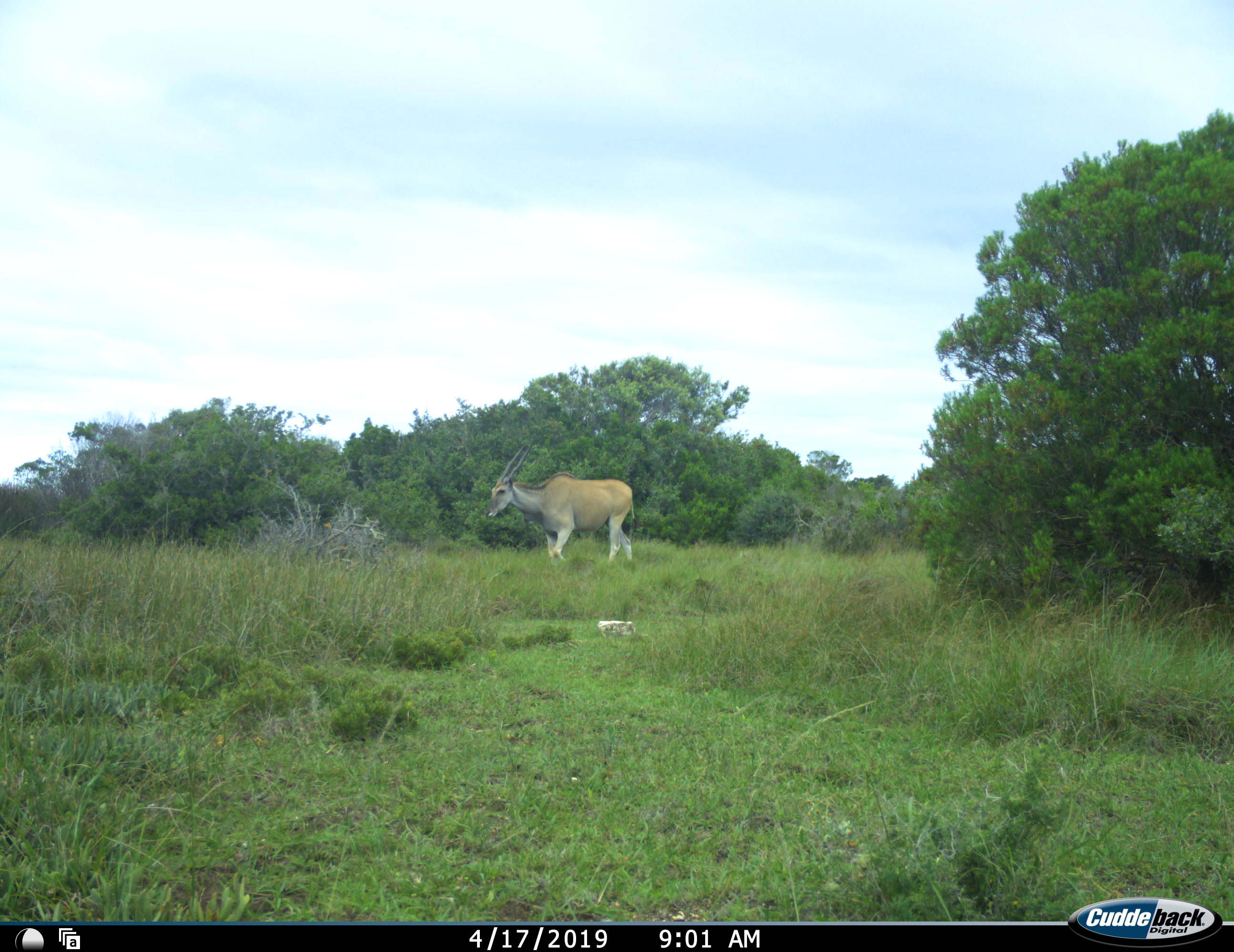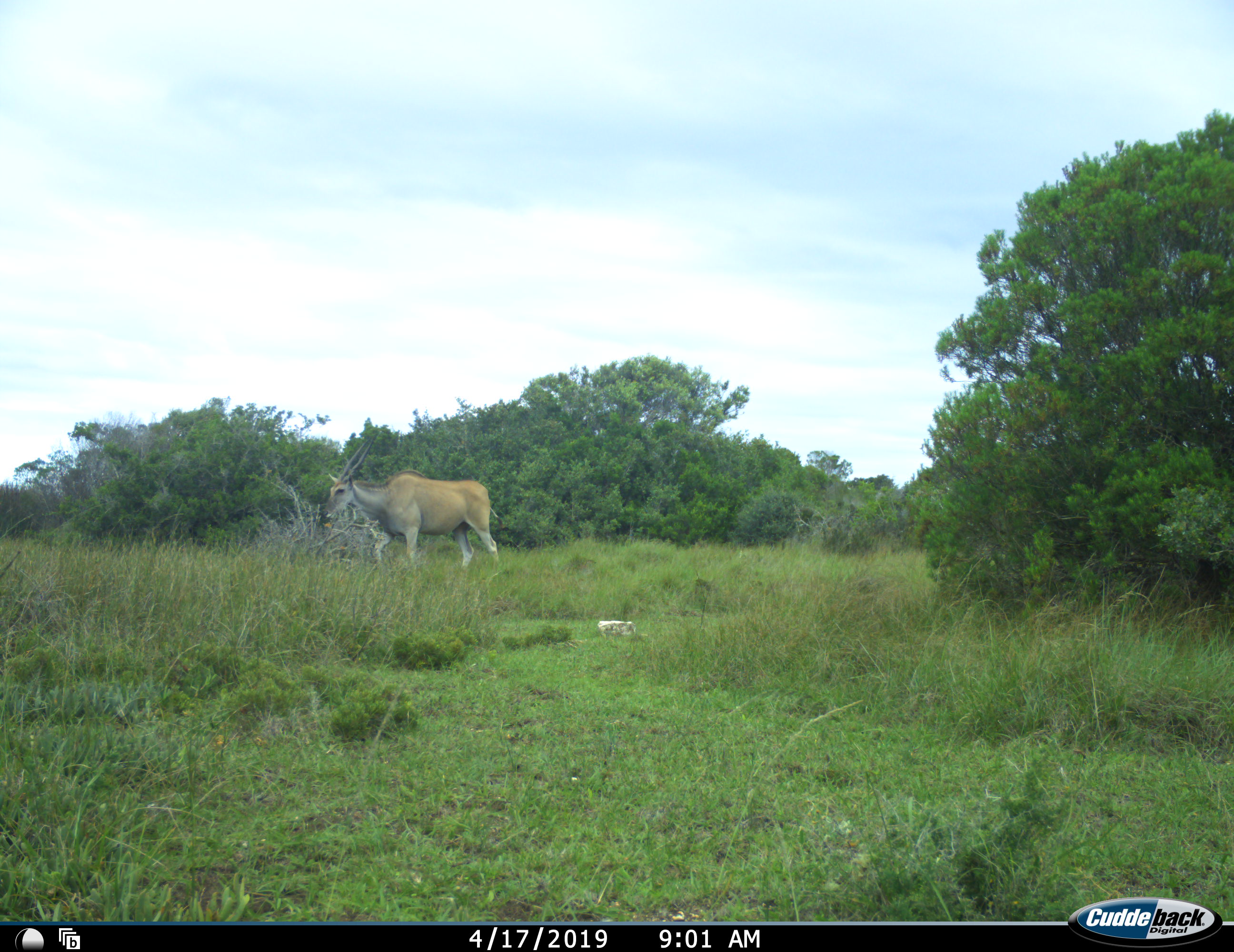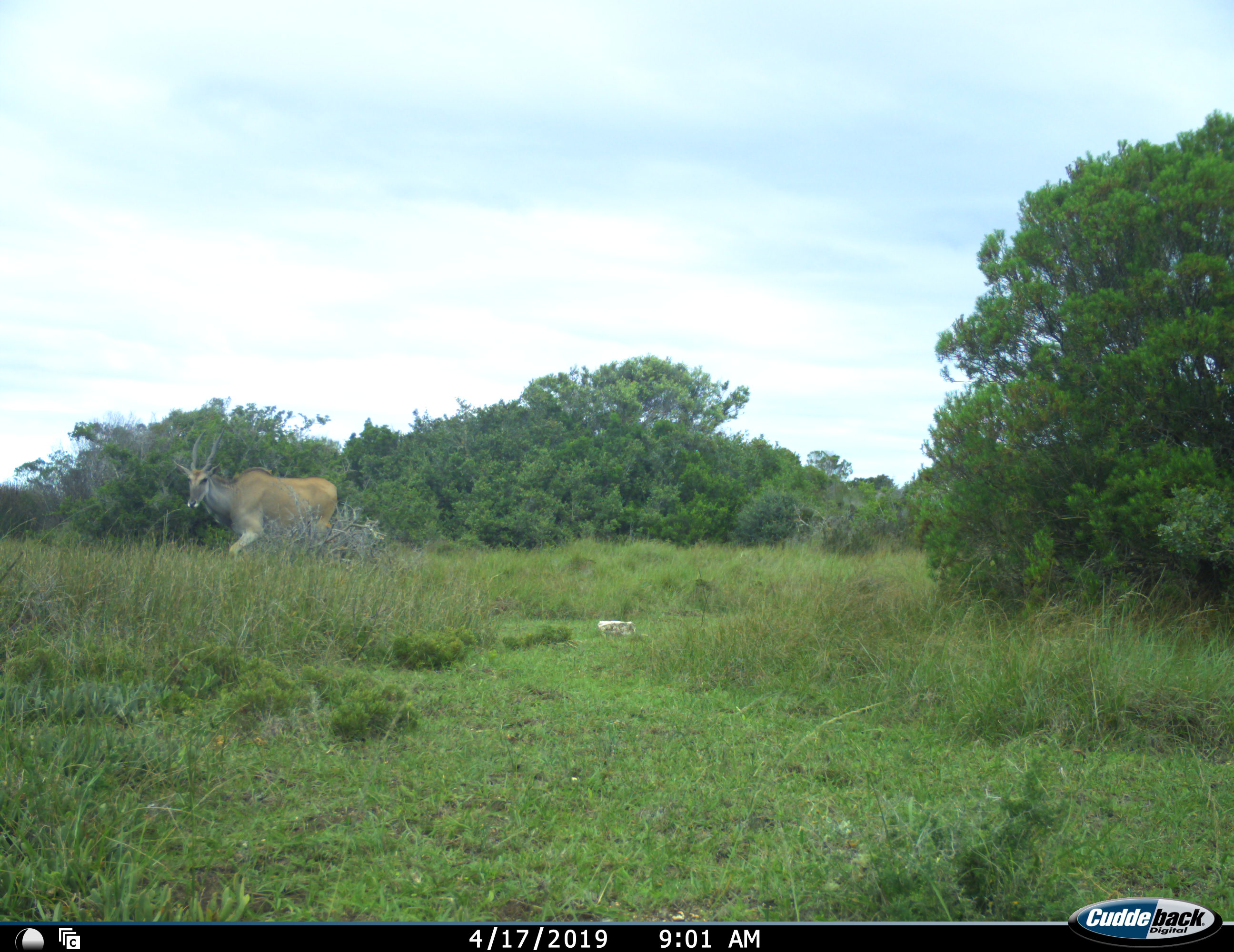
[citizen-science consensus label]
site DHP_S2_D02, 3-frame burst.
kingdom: Animalia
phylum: Chordata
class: Mammalia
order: Artiodactyla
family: Bovidae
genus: Tragelaphus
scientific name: Tragelaphus oryx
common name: eland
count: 1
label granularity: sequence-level